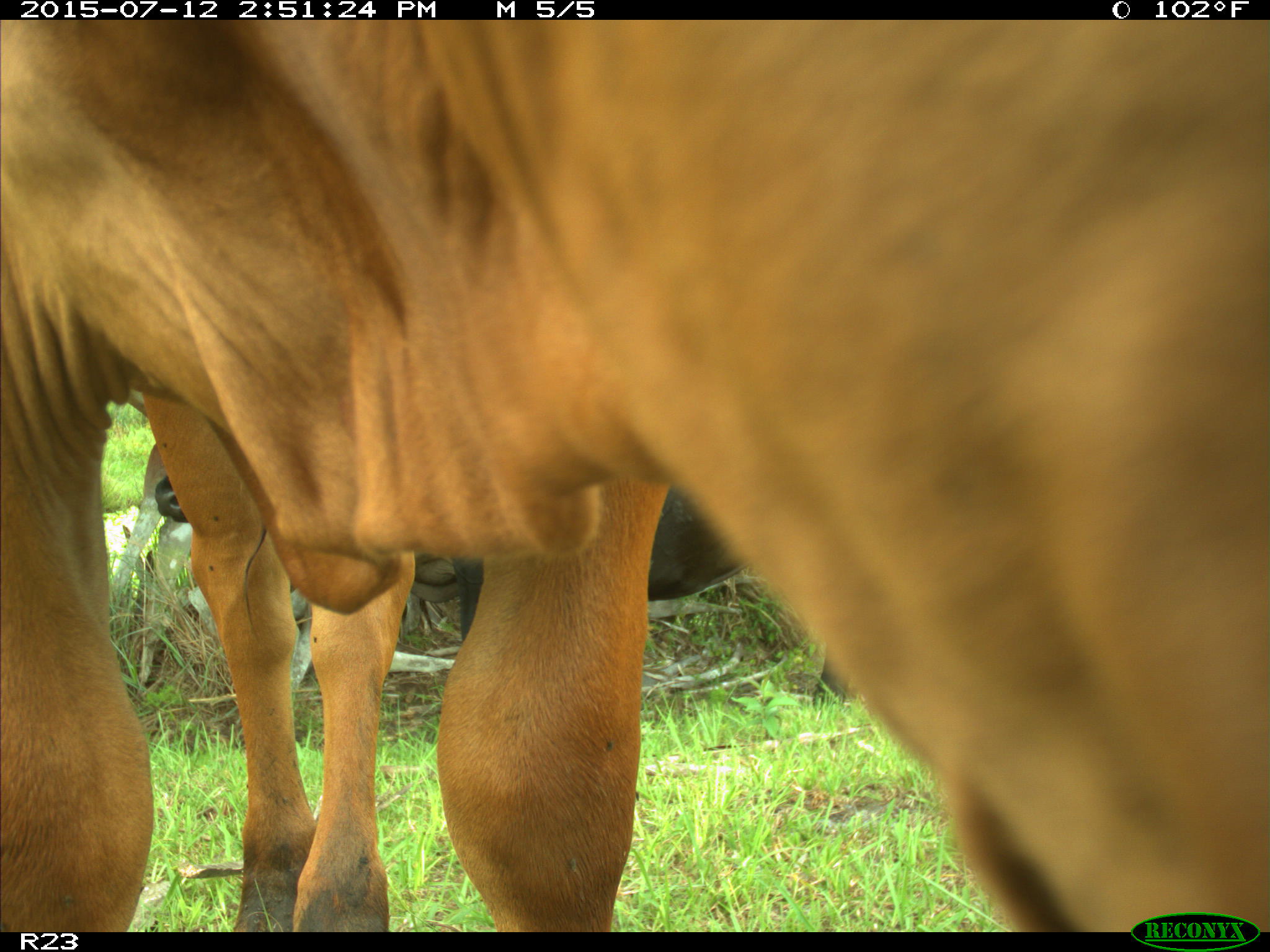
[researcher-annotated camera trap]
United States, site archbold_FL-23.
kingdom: Animalia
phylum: Chordata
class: Mammalia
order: Artiodactyla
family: Bovidae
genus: Bos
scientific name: Bos taurus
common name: domestic cow